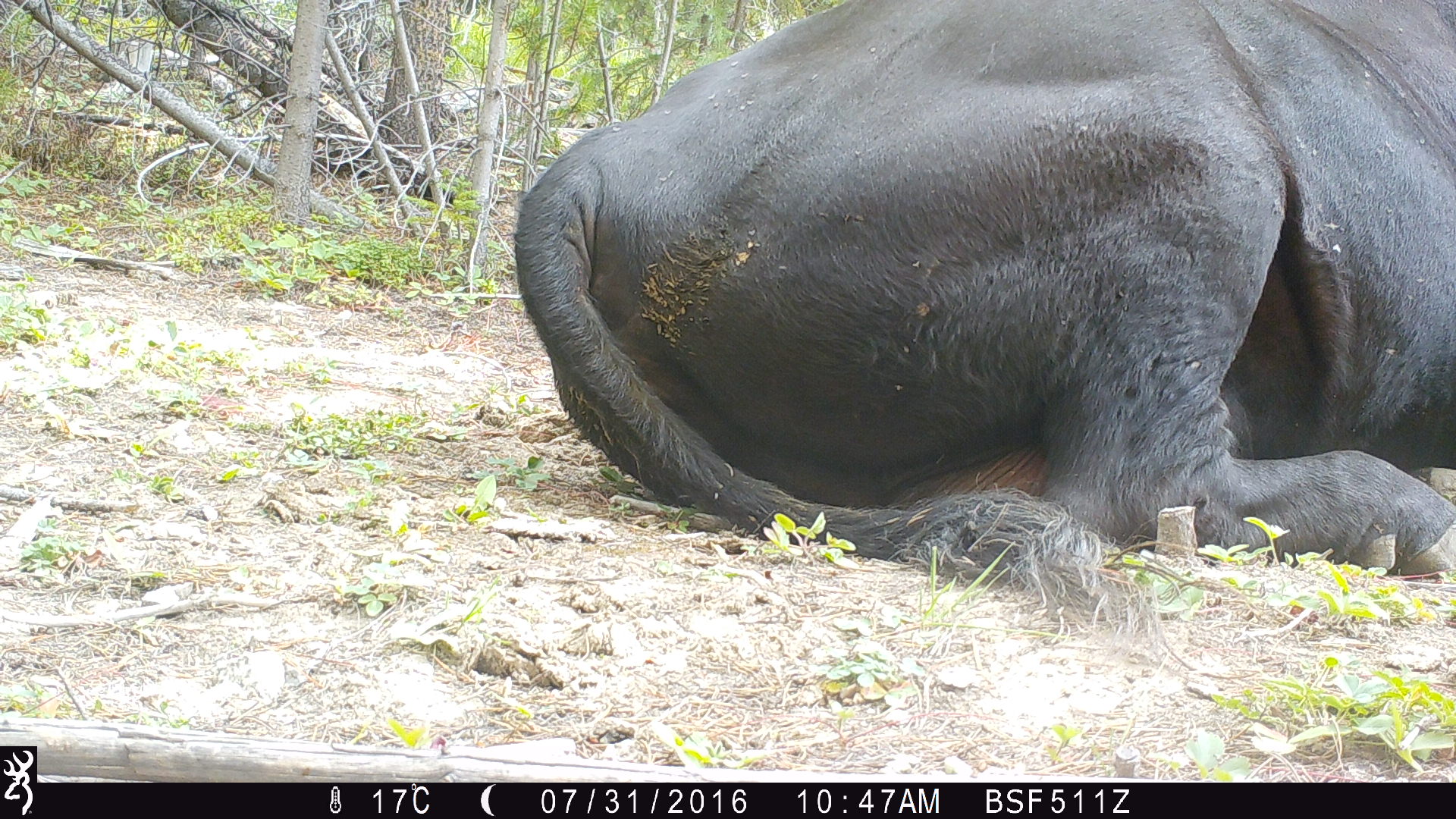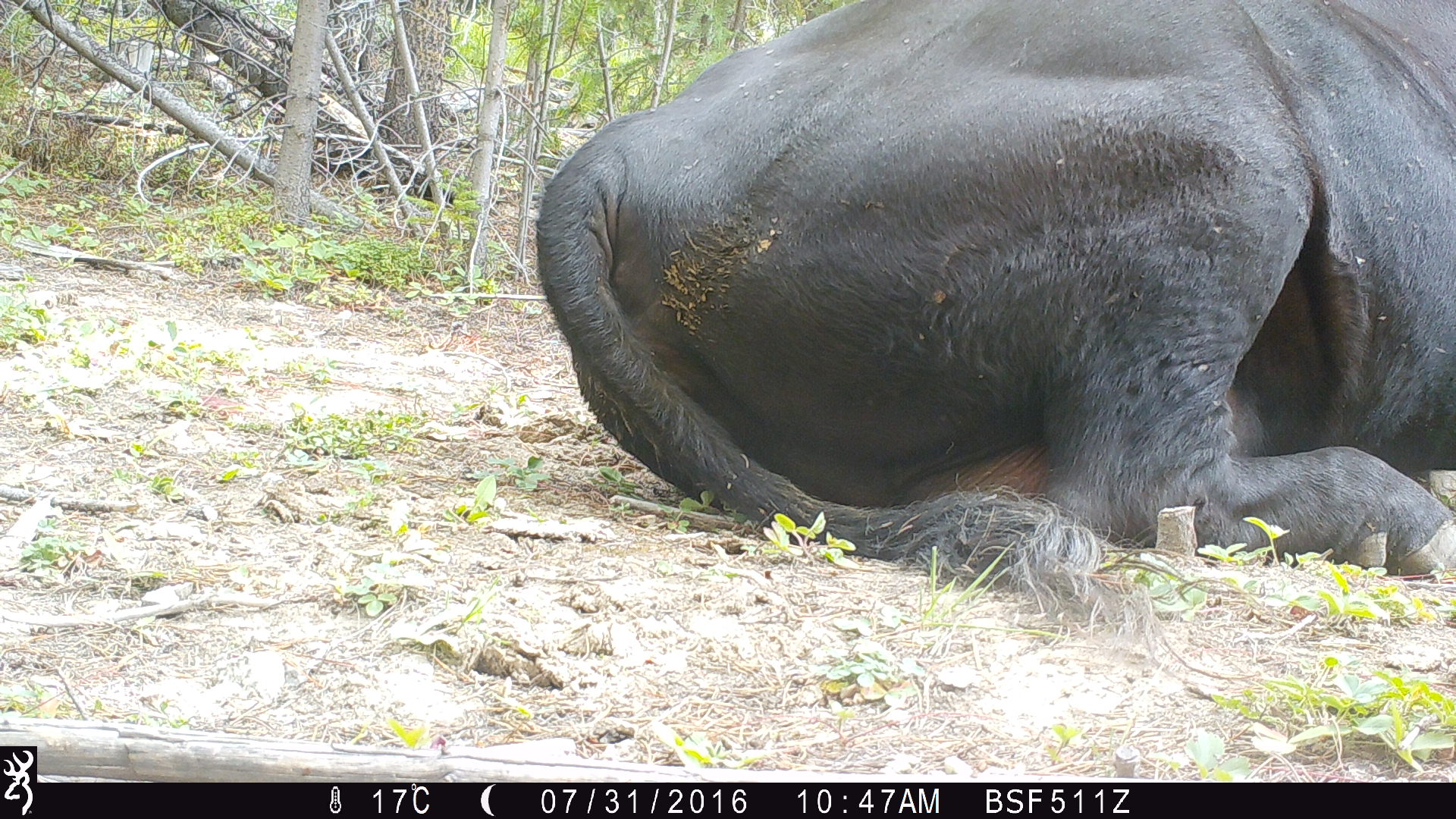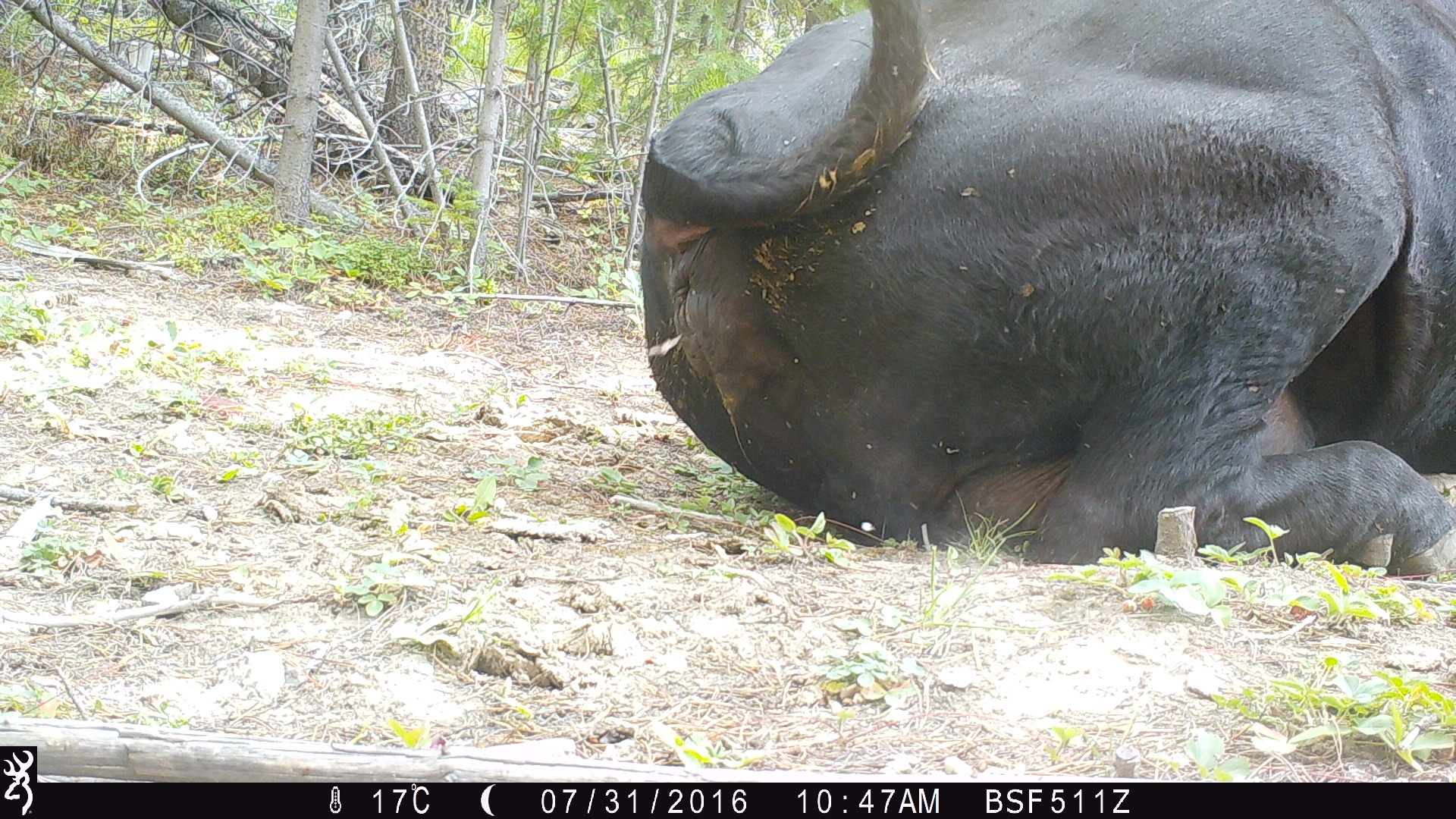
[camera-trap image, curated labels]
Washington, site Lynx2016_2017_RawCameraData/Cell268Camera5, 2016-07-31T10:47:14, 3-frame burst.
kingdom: Animalia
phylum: Chordata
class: Mammalia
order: Artiodactyla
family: Bovidae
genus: Bos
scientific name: Bos taurus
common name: domestic cattle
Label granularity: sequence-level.